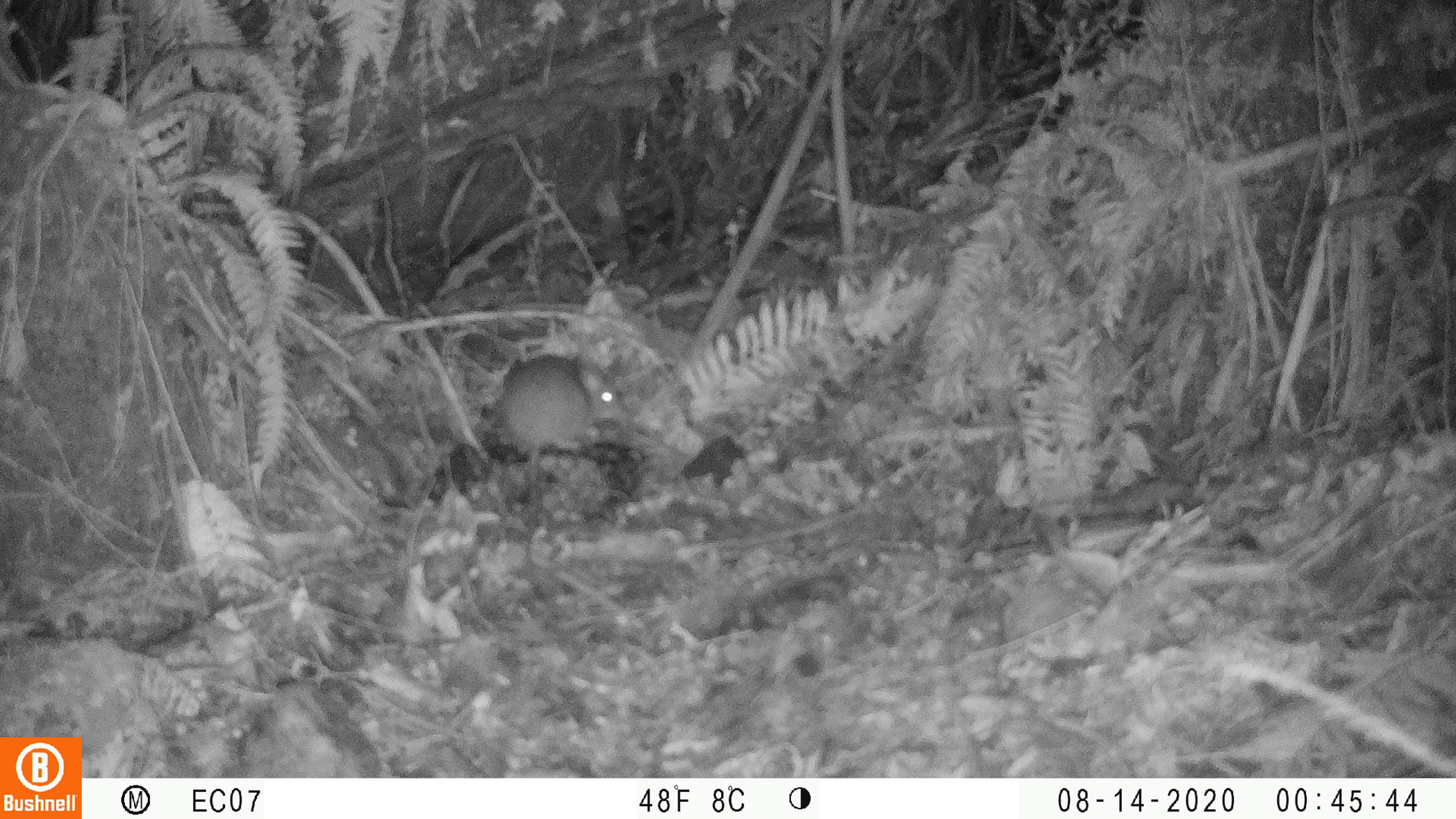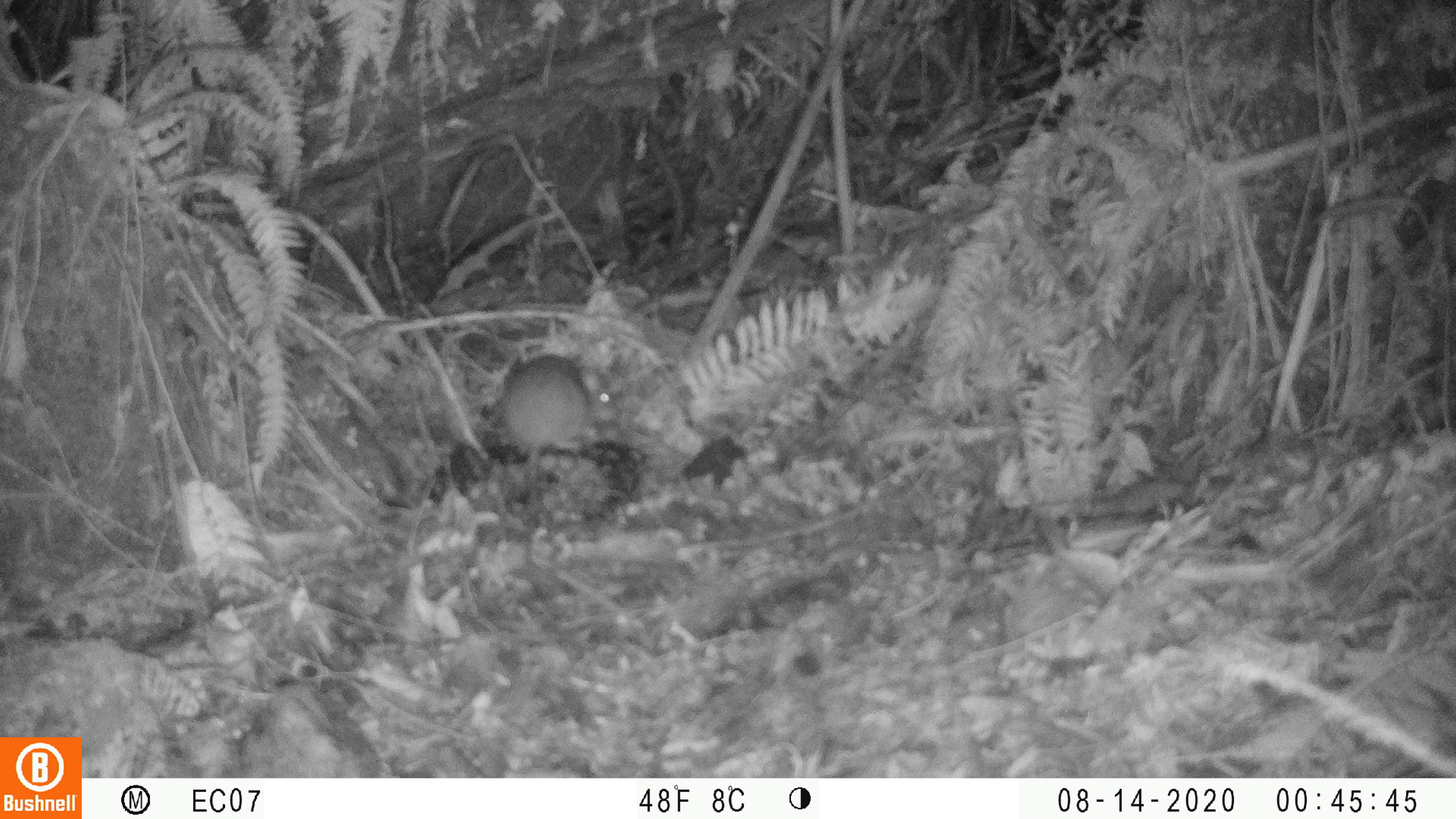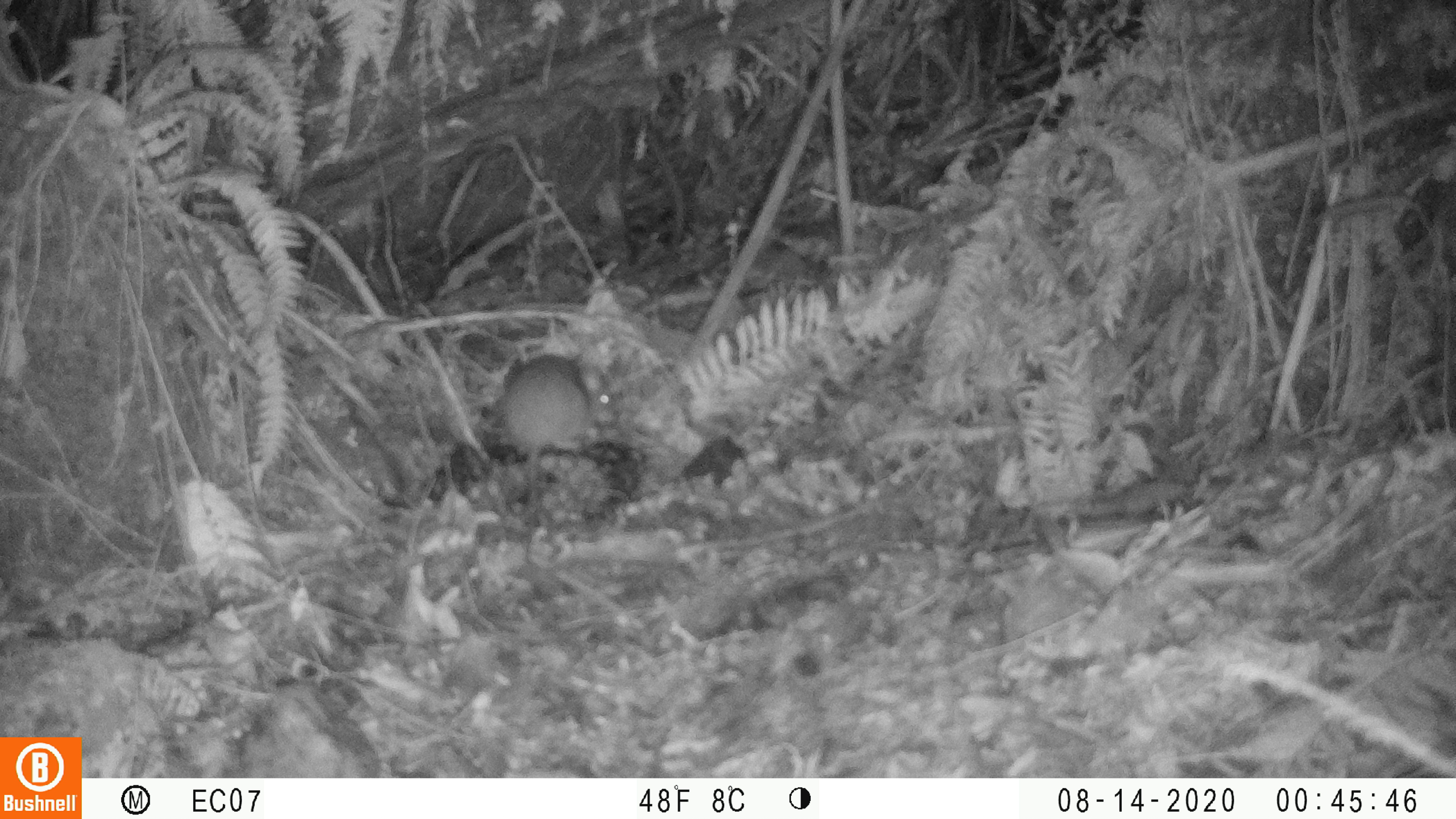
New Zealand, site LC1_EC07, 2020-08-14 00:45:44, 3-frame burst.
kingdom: Animalia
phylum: Chordata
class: Mammalia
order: Rodentia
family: Muridae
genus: Rattus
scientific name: Rattus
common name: rat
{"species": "rat (Rattus)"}